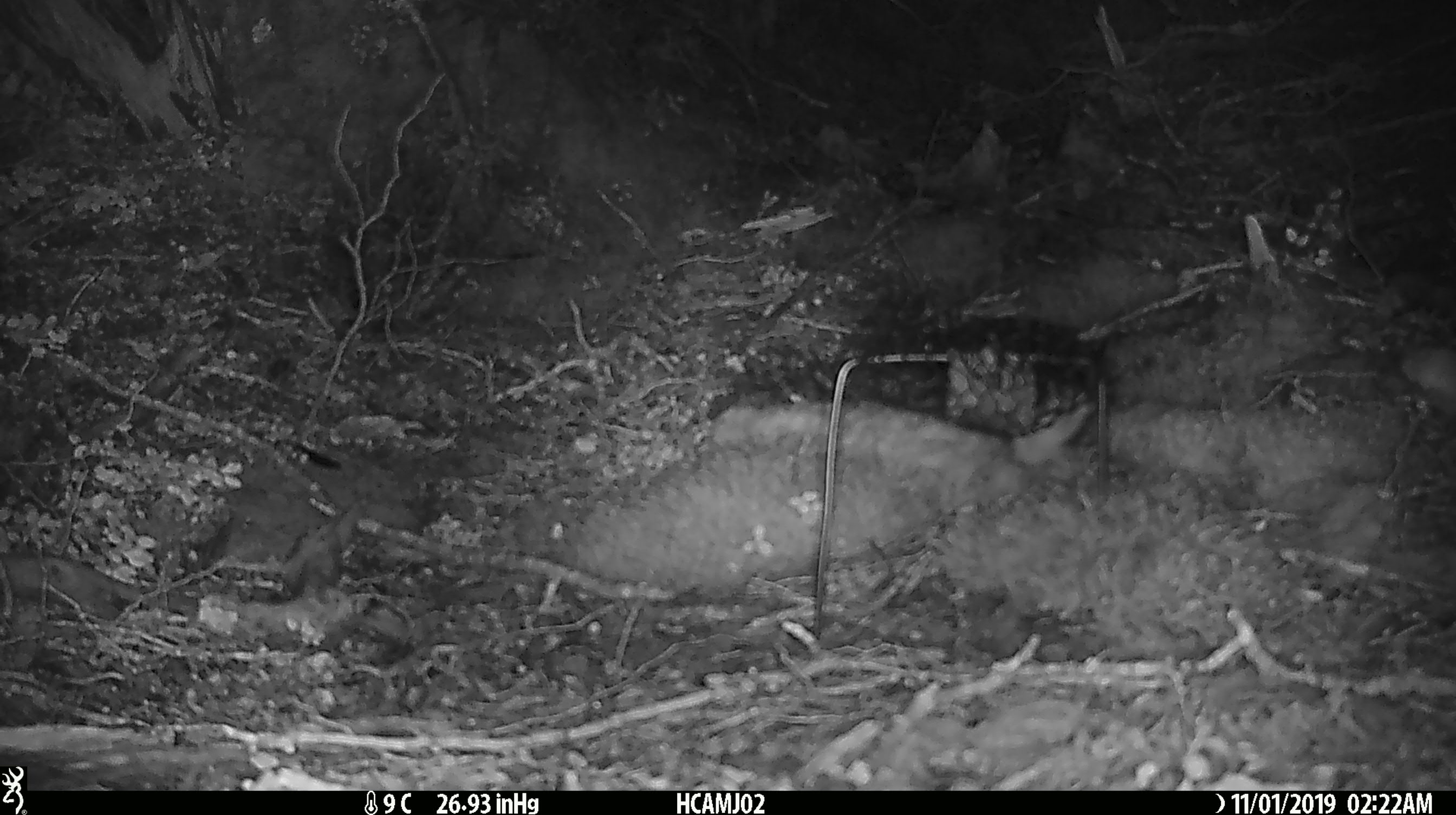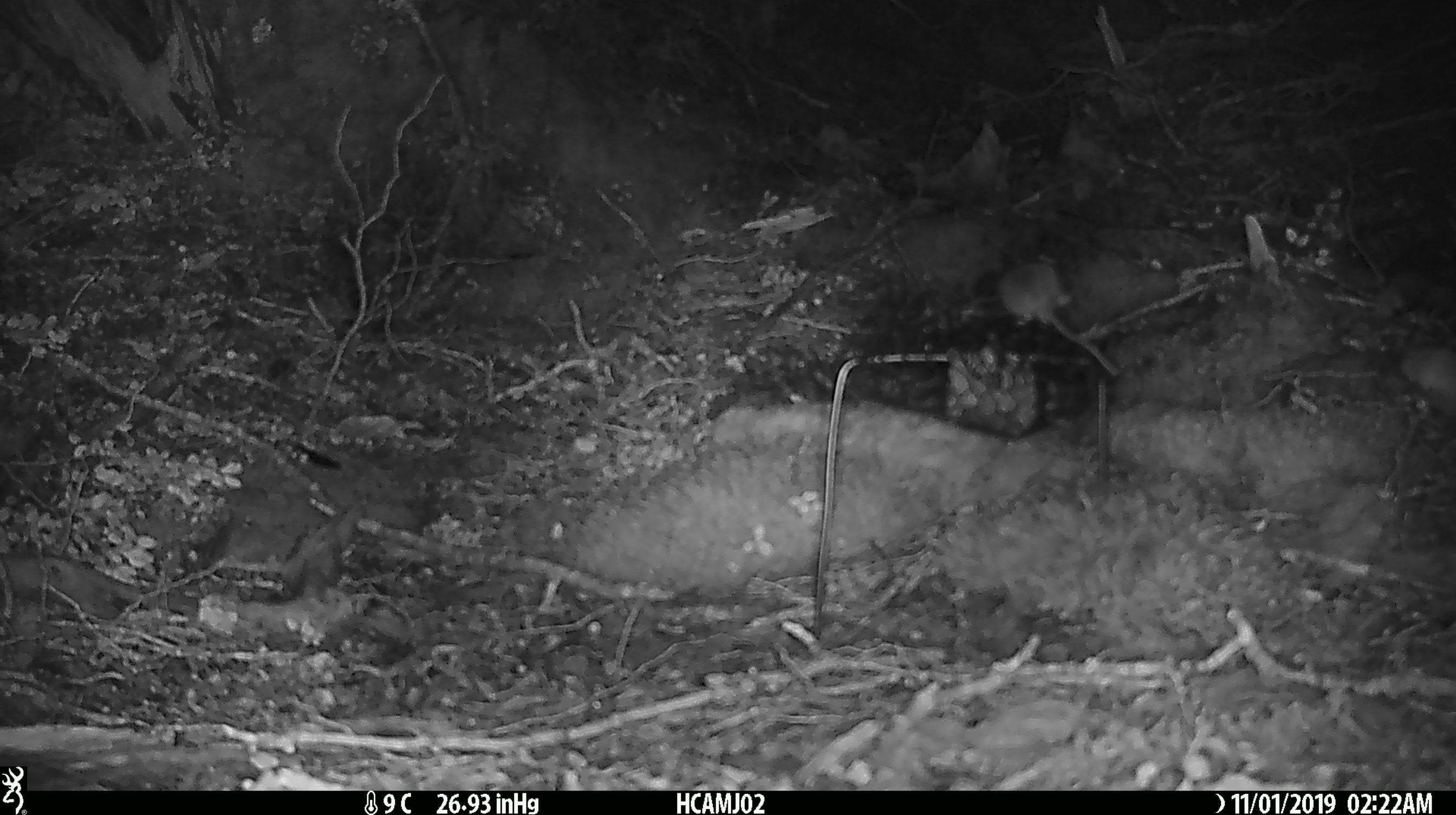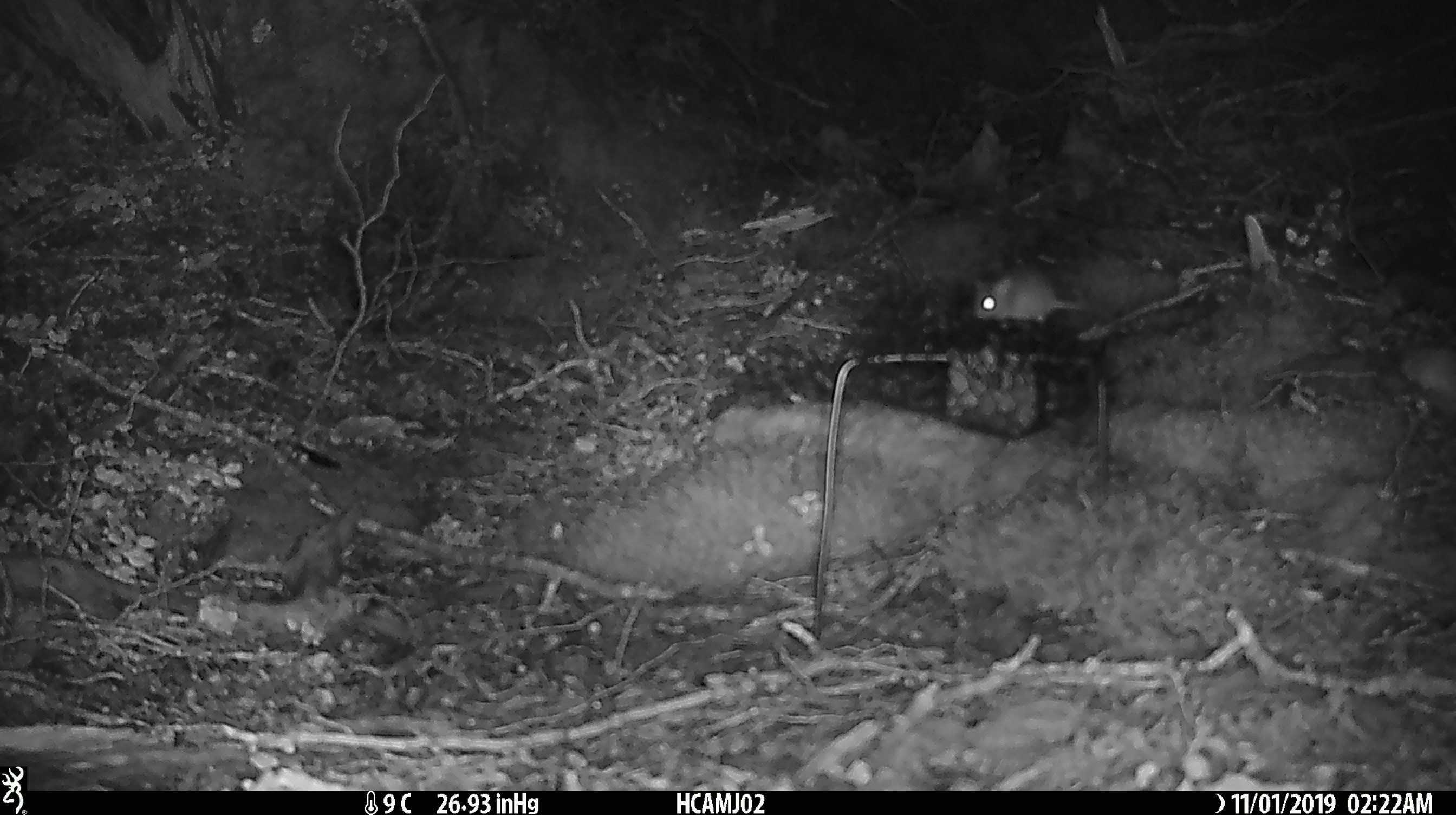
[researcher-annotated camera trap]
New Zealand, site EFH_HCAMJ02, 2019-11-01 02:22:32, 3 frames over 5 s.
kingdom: Animalia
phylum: Chordata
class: Mammalia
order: Rodentia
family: Muridae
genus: Mus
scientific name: Mus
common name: mouse